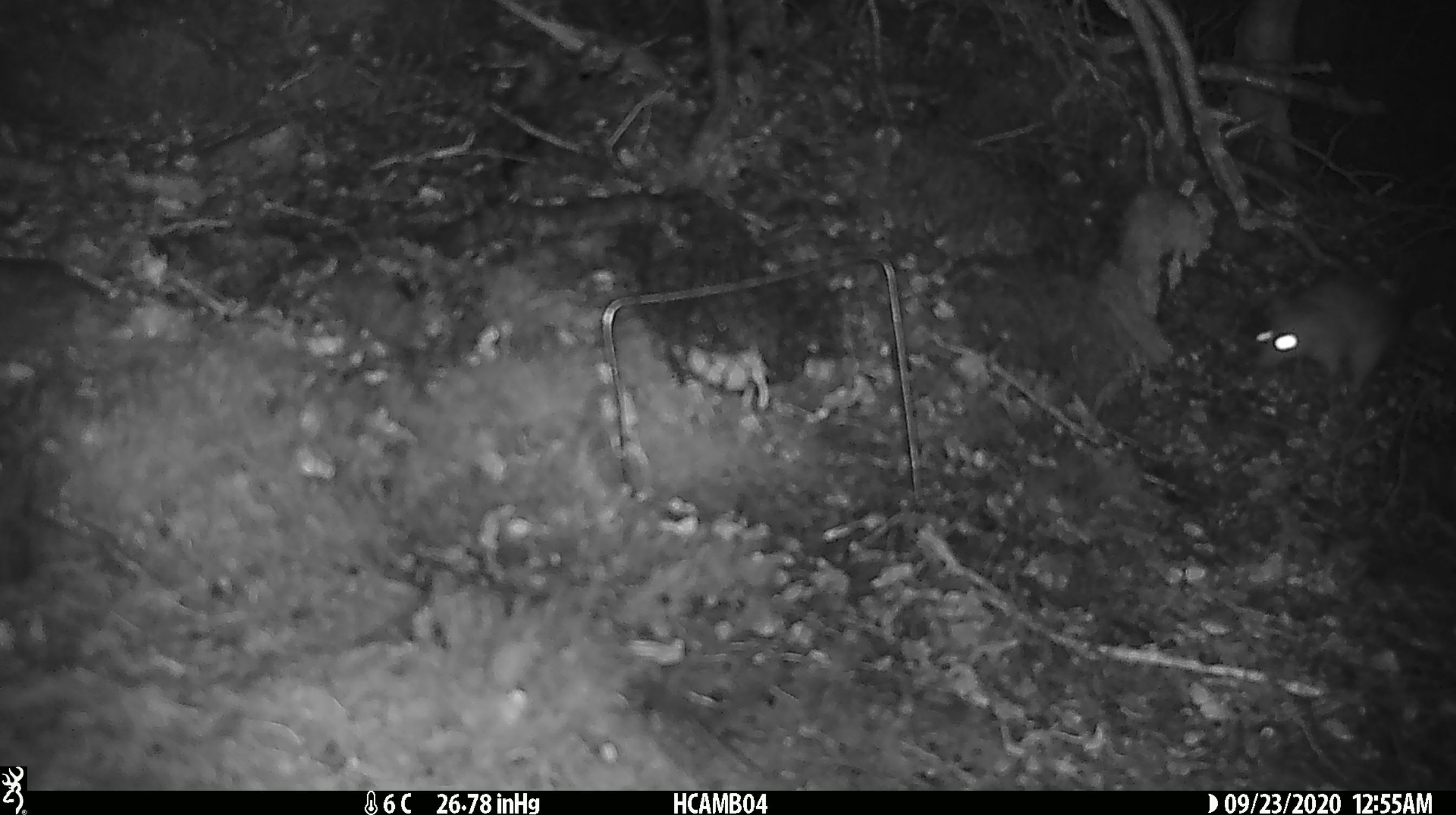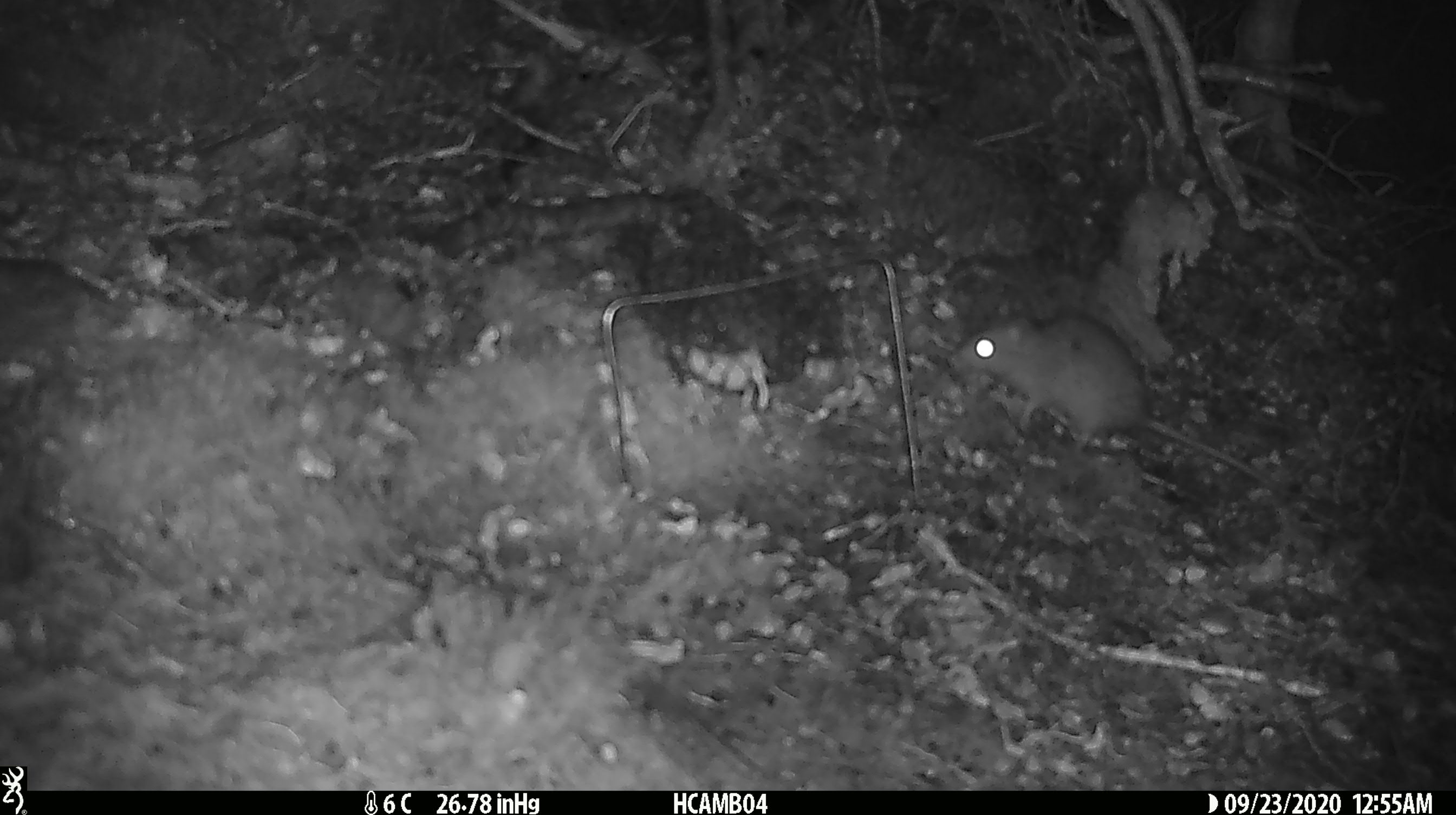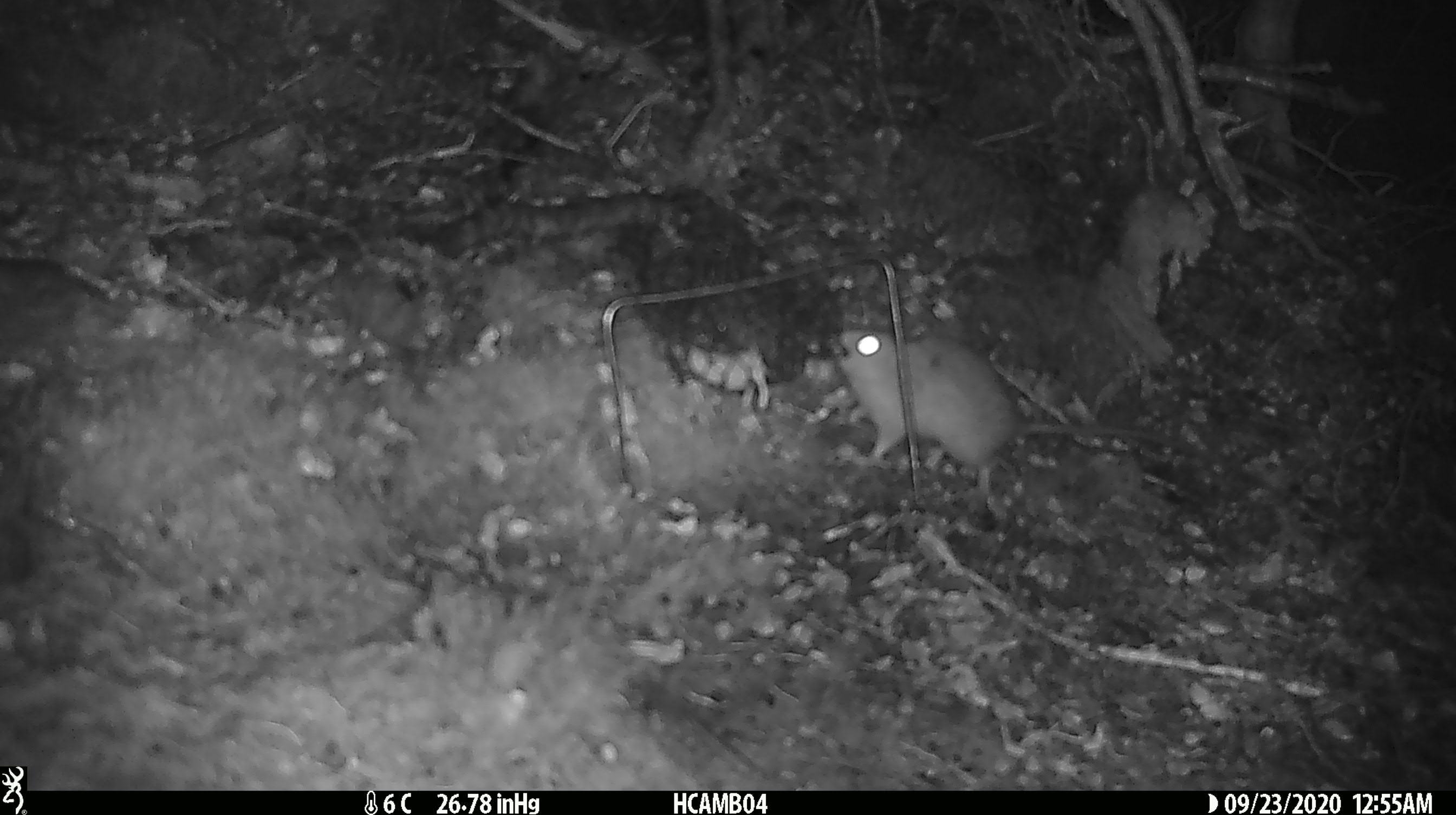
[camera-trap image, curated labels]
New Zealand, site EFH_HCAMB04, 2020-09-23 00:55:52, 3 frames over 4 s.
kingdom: Animalia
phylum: Chordata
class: Mammalia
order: Rodentia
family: Muridae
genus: Rattus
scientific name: Rattus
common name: rat